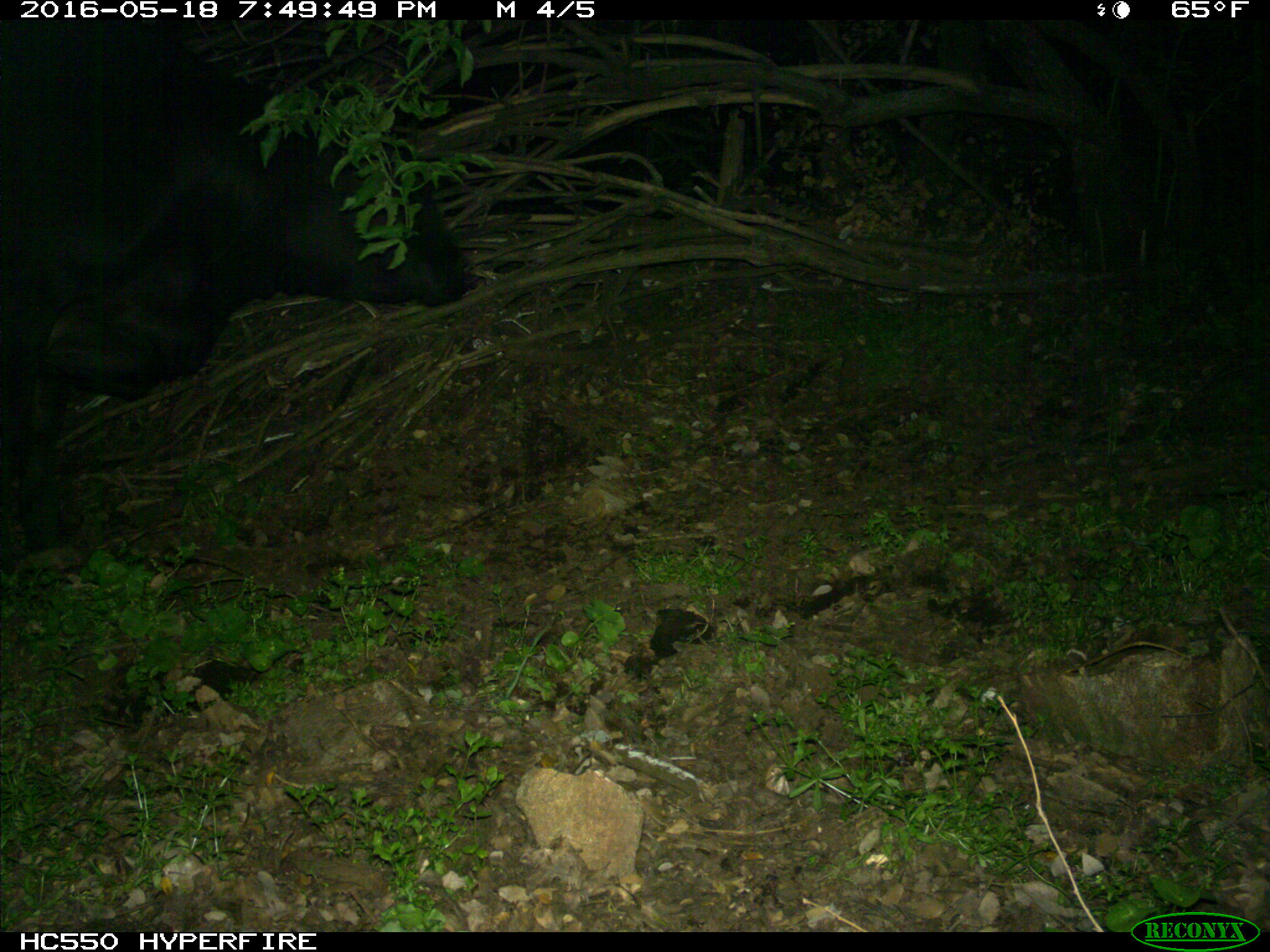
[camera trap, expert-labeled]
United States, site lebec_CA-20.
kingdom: Animalia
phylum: Chordata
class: Mammalia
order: Artiodactyla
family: Bovidae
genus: Bos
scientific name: Bos taurus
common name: domestic cow